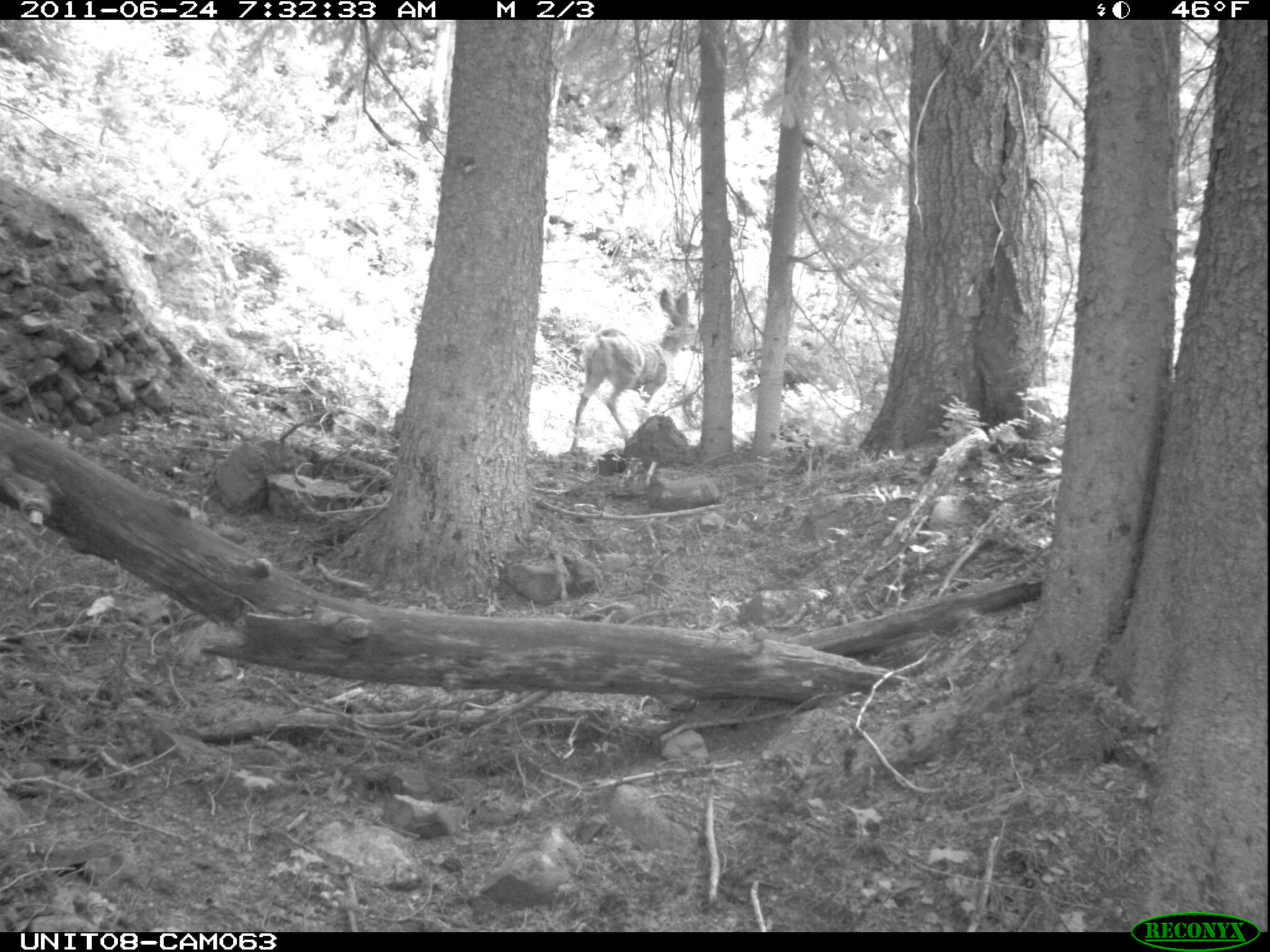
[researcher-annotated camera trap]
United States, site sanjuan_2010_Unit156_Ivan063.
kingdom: Animalia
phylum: Chordata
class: Mammalia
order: Artiodactyla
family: Cervidae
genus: Odocoileus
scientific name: Odocoileus hemionus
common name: mule deer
Odocoileus hemionus (mule deer).